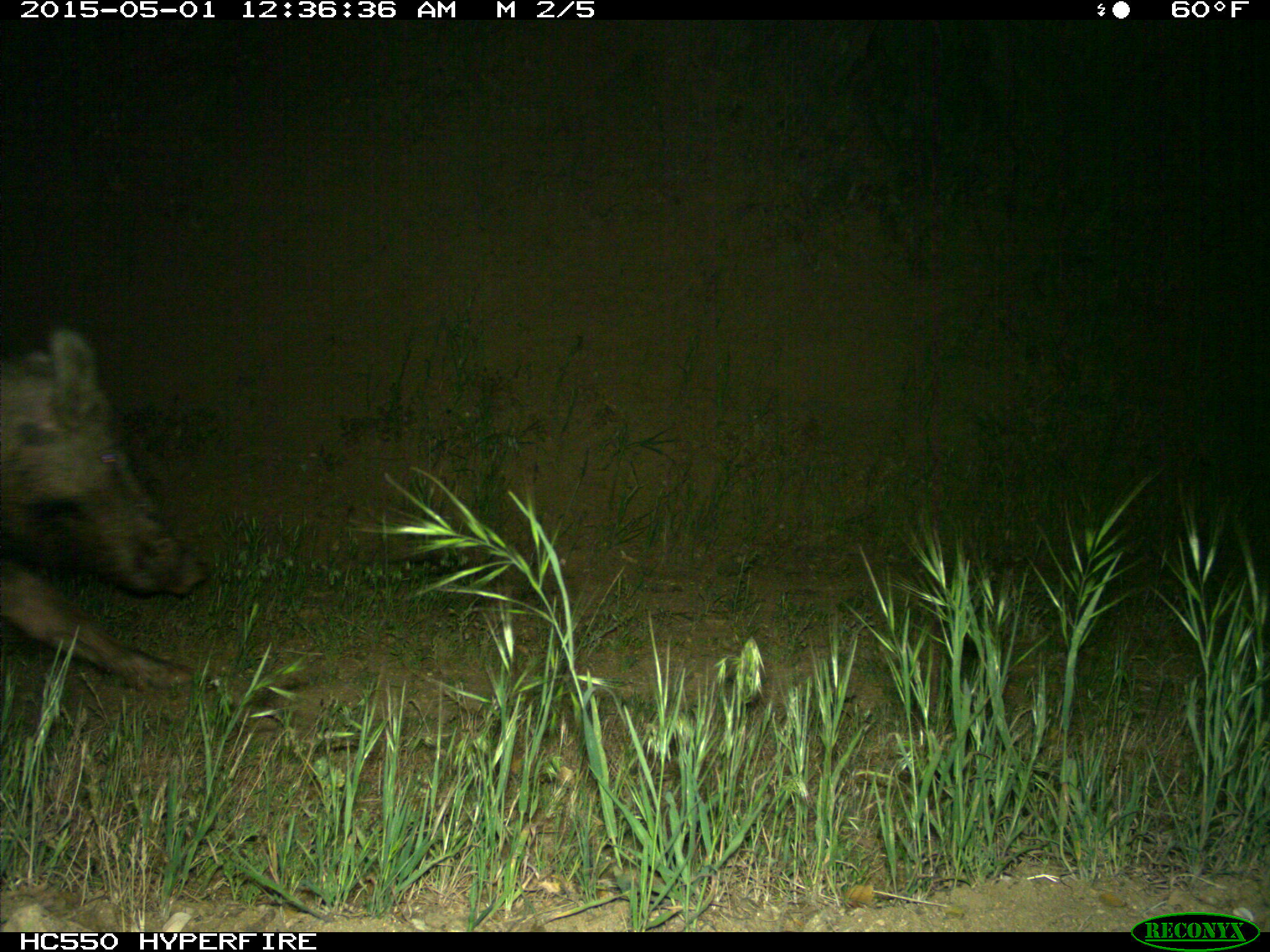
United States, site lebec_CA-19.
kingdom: Animalia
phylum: Chordata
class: Mammalia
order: Artiodactyla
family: Suidae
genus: Sus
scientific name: Sus scrofa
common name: wild boar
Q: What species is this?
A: Sus scrofa (wild boar).